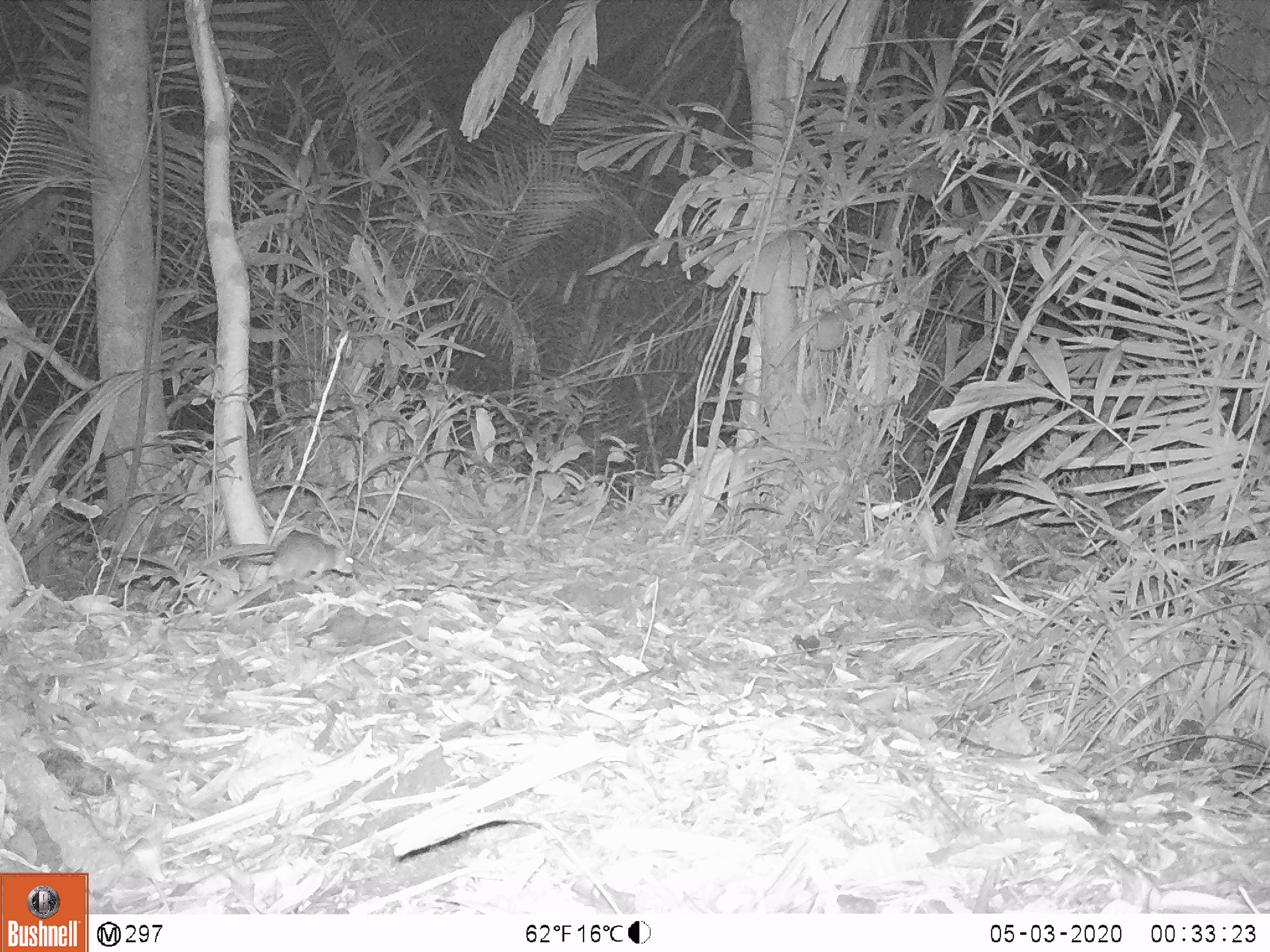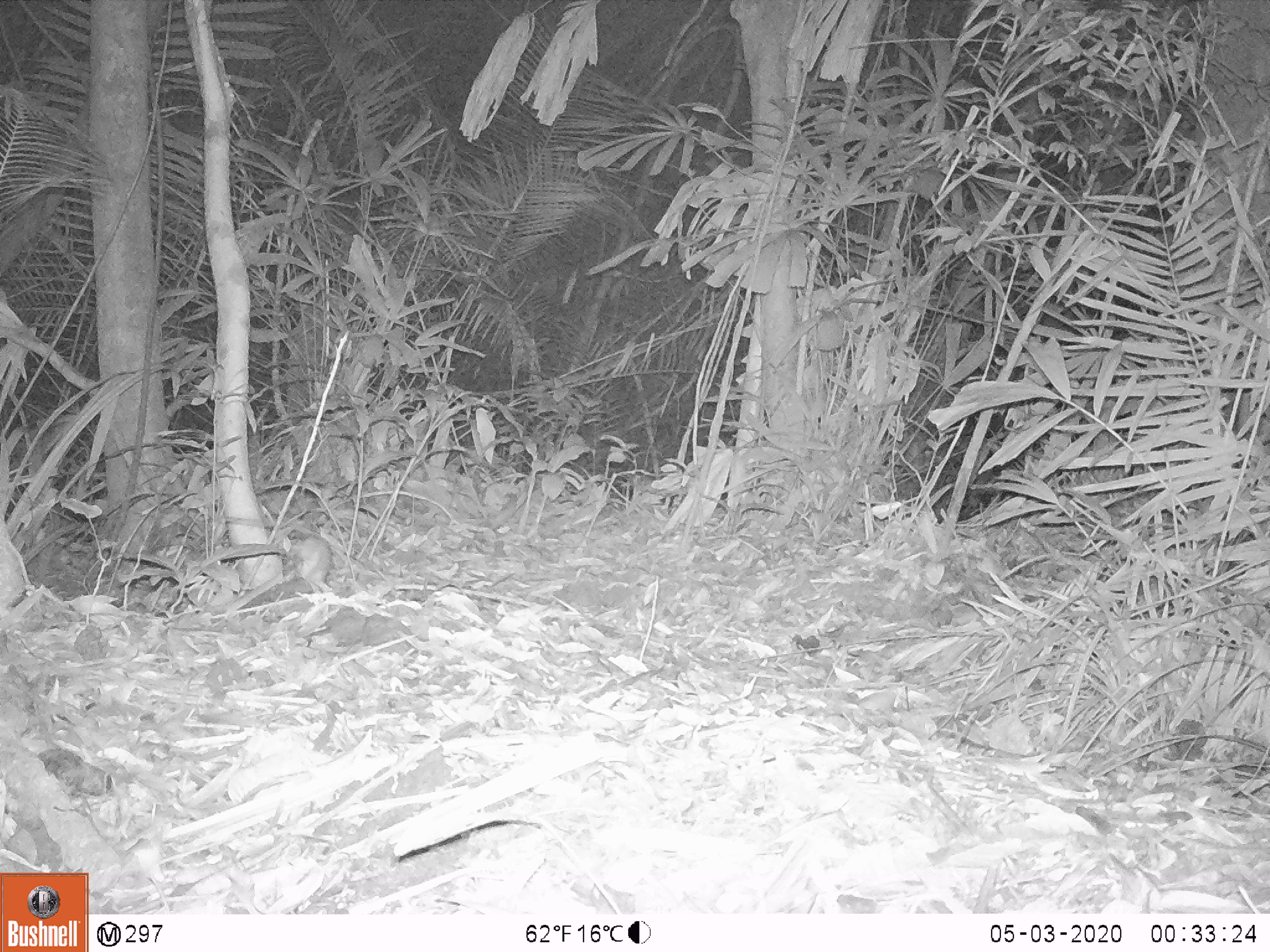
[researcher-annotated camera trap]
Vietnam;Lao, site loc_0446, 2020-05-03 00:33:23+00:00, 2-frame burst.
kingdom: Animalia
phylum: Chordata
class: Mammalia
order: Rodentia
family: Muridae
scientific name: Muridae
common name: old-world mice and rats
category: unidentified murid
Unidentified murid (old-world mice and rats) (Muridae). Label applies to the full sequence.